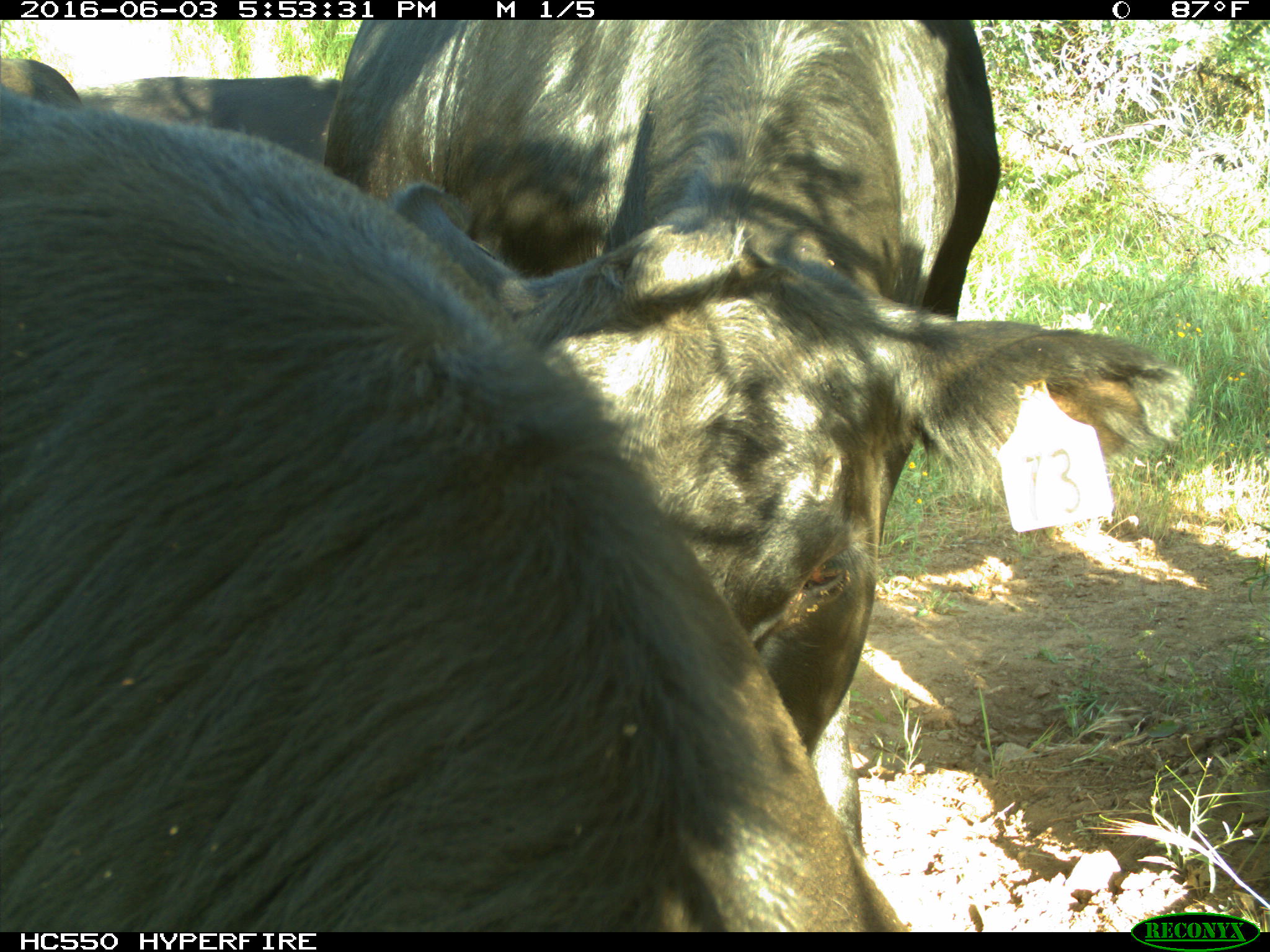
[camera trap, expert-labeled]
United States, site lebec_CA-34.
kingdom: Animalia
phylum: Chordata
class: Mammalia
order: Artiodactyla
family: Bovidae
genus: Bos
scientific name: Bos taurus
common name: domestic cow